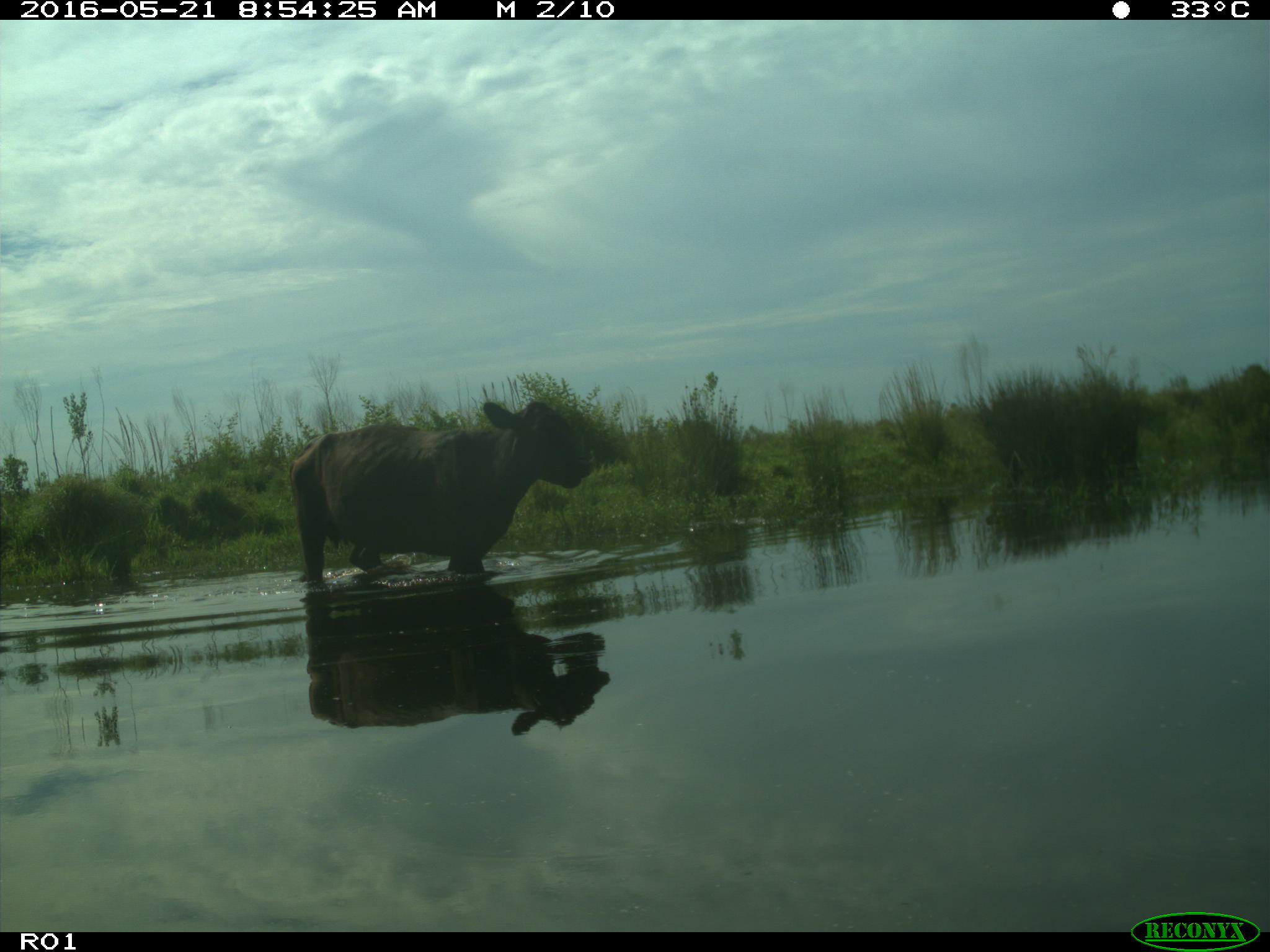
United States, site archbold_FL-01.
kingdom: Animalia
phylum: Chordata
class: Mammalia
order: Artiodactyla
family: Bovidae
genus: Bos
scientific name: Bos taurus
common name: domestic cow